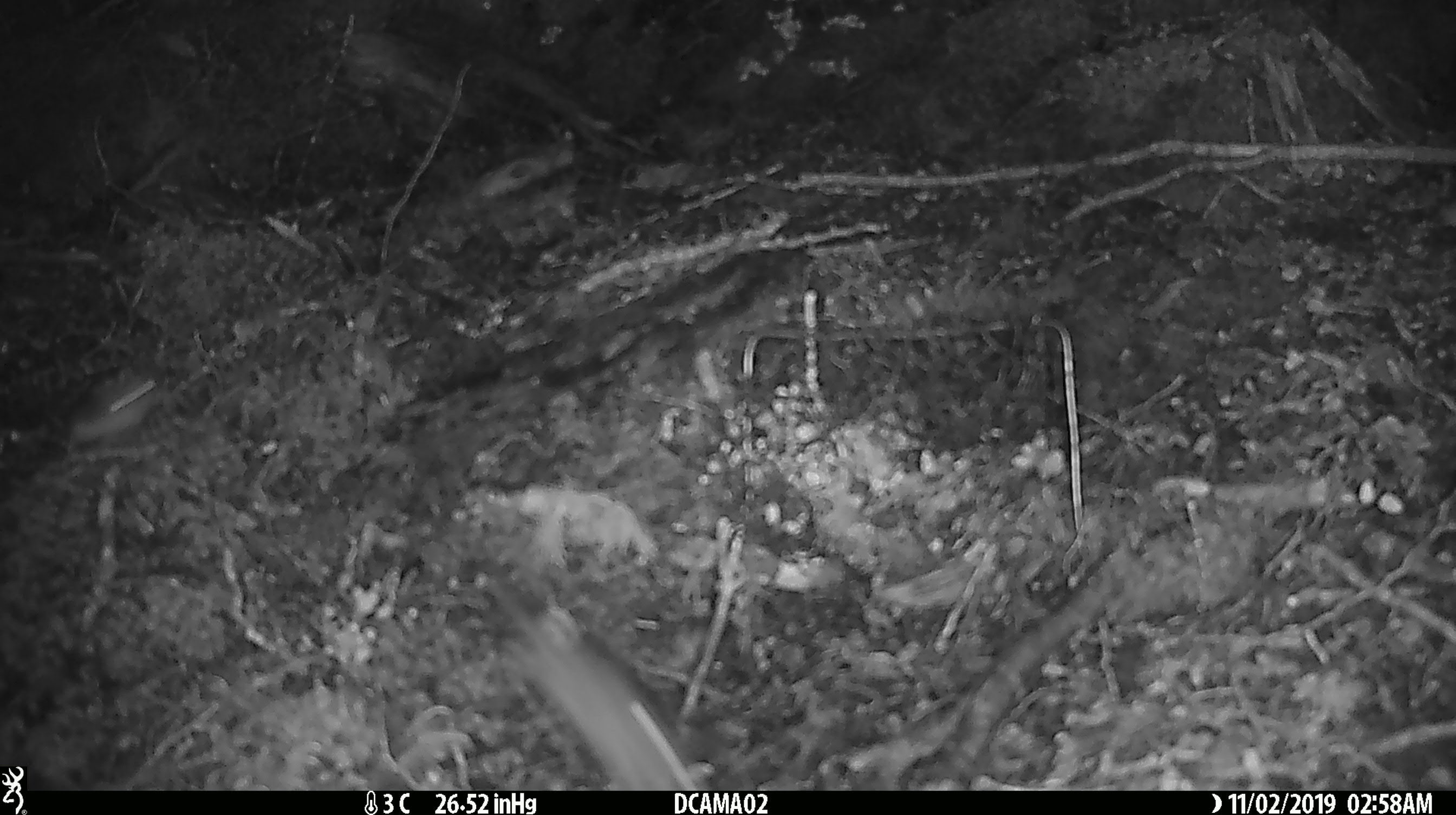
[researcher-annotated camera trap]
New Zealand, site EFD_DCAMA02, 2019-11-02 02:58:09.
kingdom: Animalia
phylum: Chordata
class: Mammalia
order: Rodentia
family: Muridae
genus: Mus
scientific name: Mus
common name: mouse